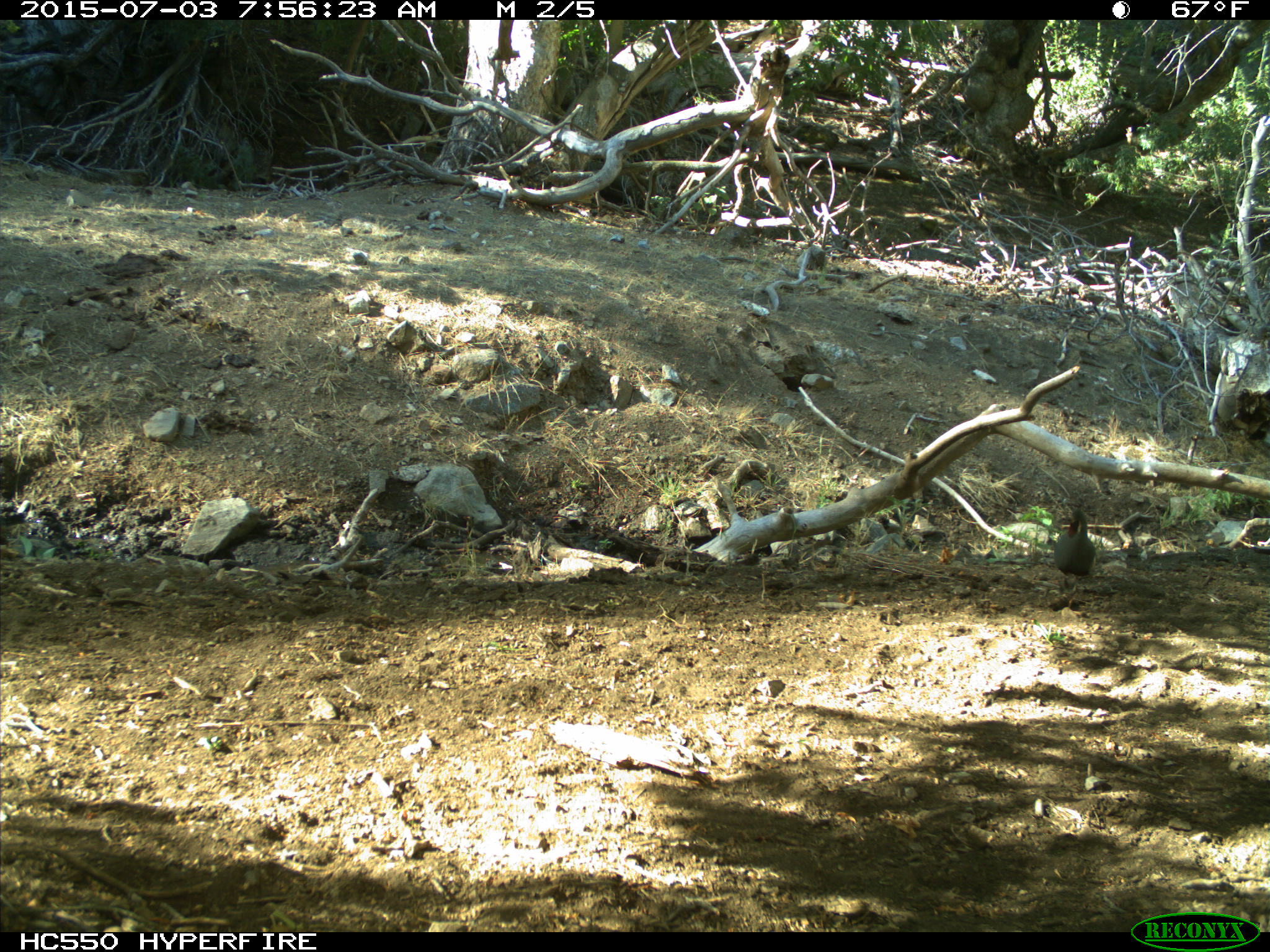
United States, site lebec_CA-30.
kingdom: Animalia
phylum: Chordata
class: Aves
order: Galliformes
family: Odontophoridae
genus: Callipepla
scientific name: Callipepla californica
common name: california quail